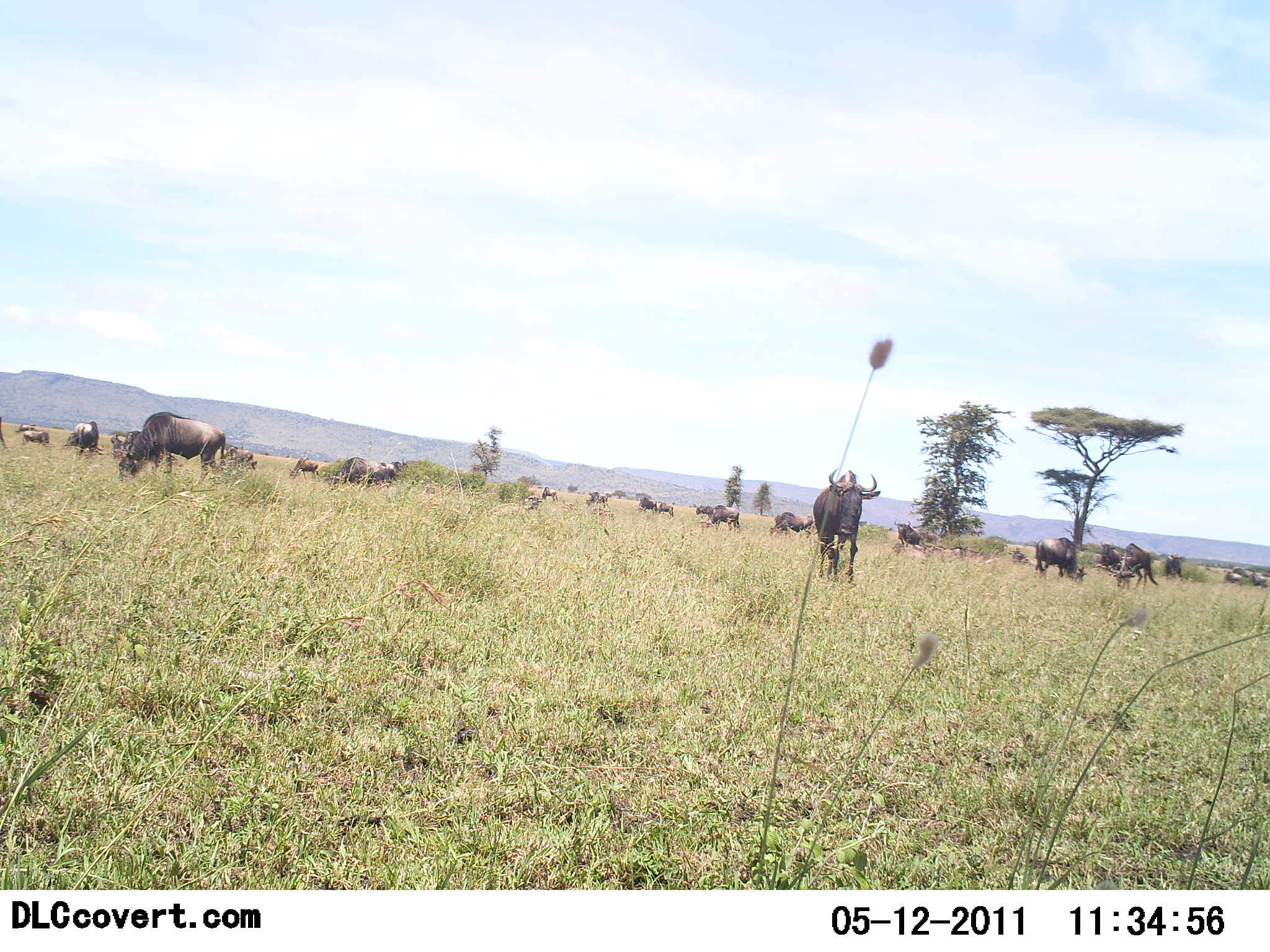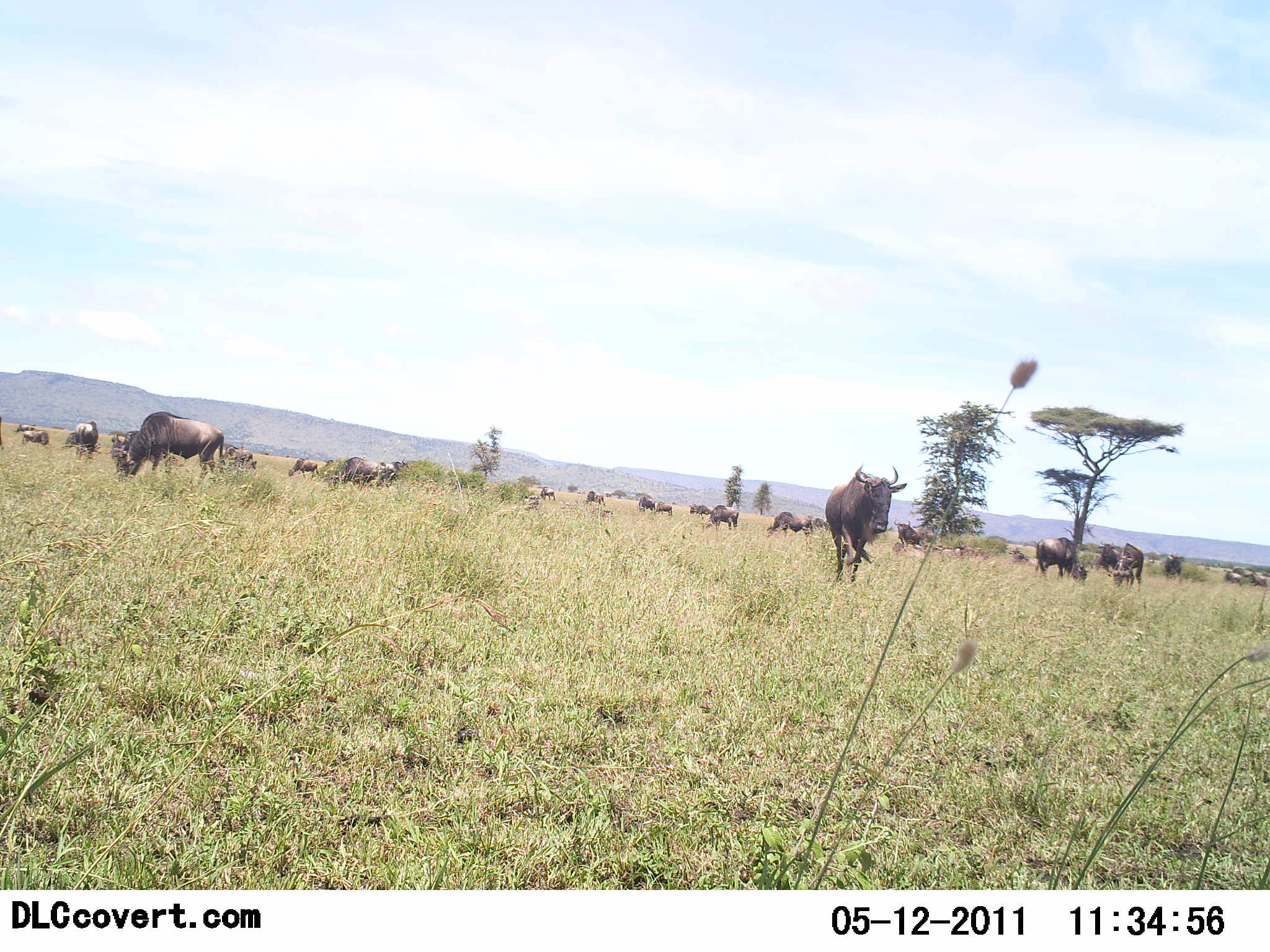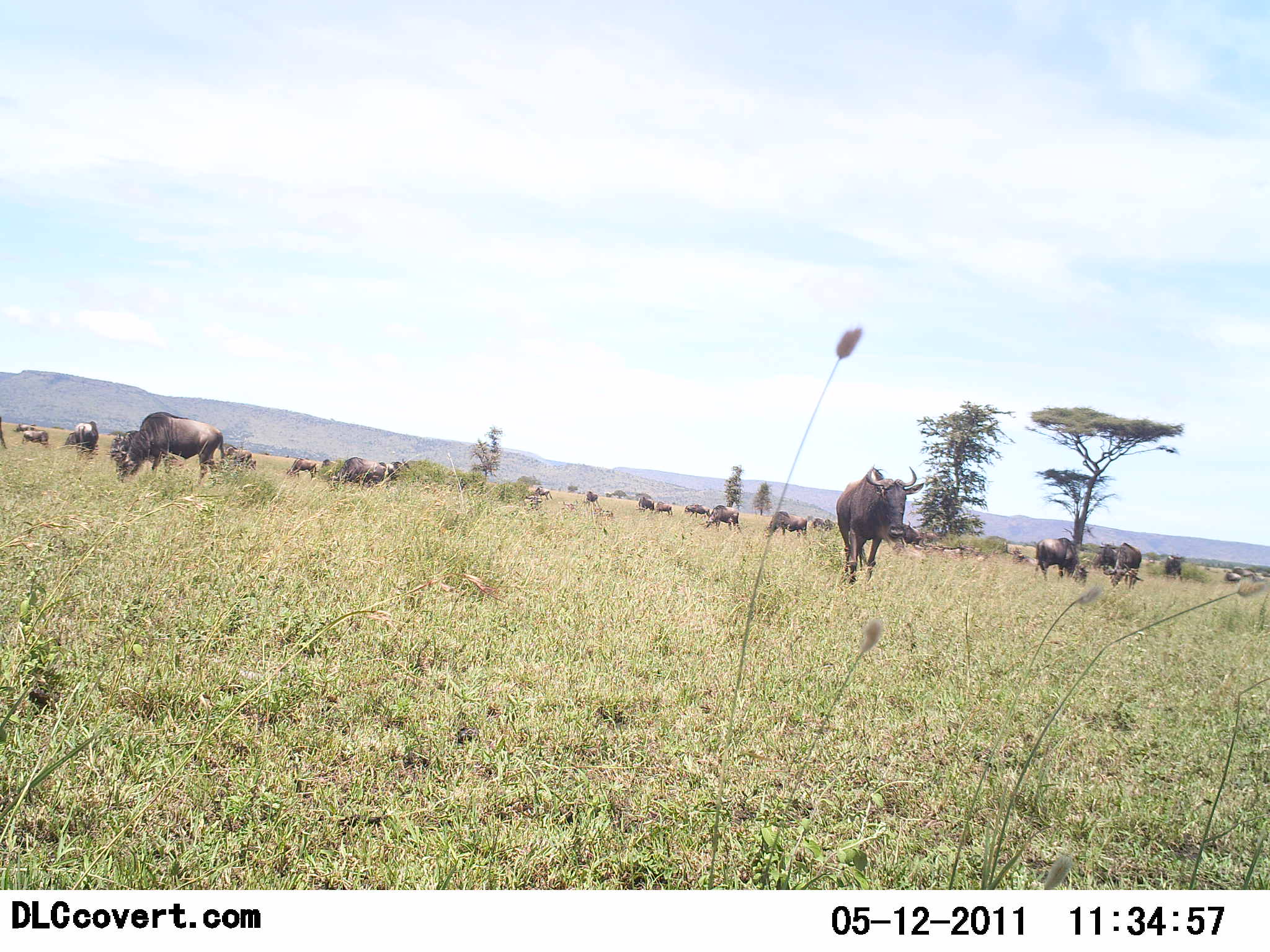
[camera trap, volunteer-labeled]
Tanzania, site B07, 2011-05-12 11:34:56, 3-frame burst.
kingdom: Animalia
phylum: Chordata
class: Mammalia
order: Artiodactyla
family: Bovidae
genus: Connochaetes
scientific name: Connochaetes taurinus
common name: blue wildebeest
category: wildebeest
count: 11-50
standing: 70%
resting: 30%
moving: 70%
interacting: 10%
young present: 0%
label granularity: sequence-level